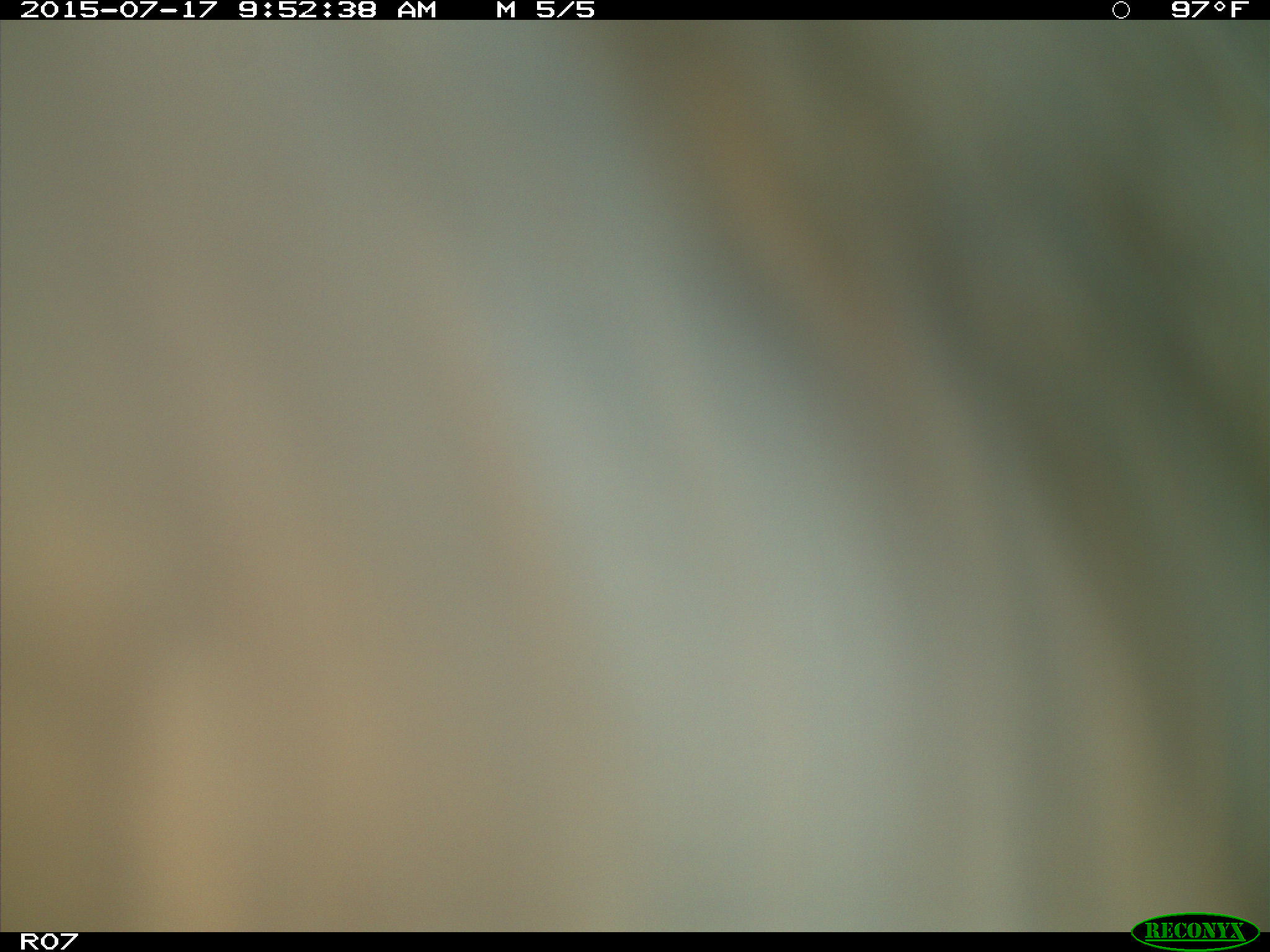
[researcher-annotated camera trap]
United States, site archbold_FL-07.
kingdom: Animalia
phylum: Chordata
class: Mammalia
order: Artiodactyla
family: Bovidae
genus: Bos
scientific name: Bos taurus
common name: domestic cow